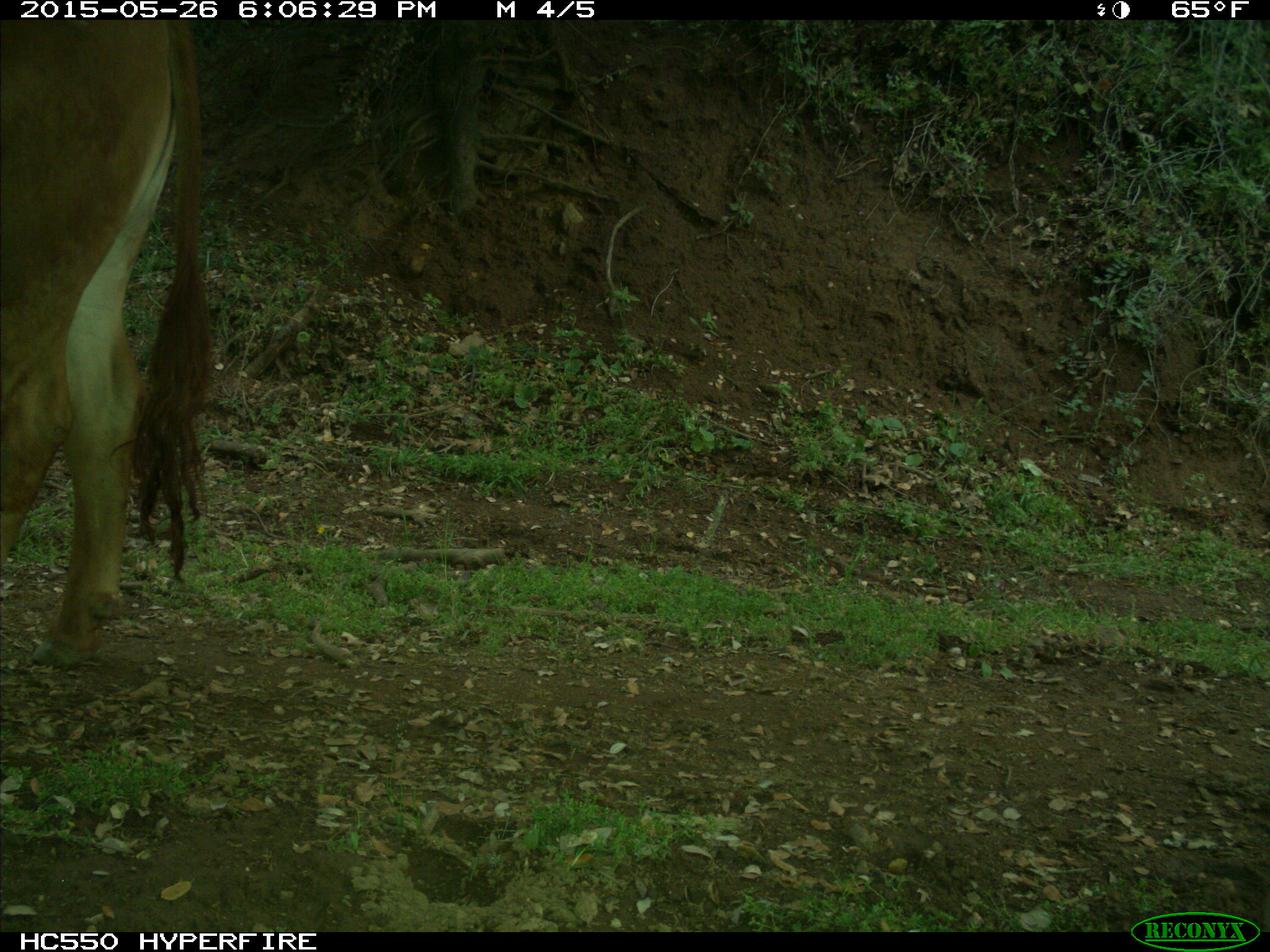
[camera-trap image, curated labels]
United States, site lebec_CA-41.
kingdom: Animalia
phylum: Chordata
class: Mammalia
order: Artiodactyla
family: Bovidae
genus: Bos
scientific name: Bos taurus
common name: domestic cow